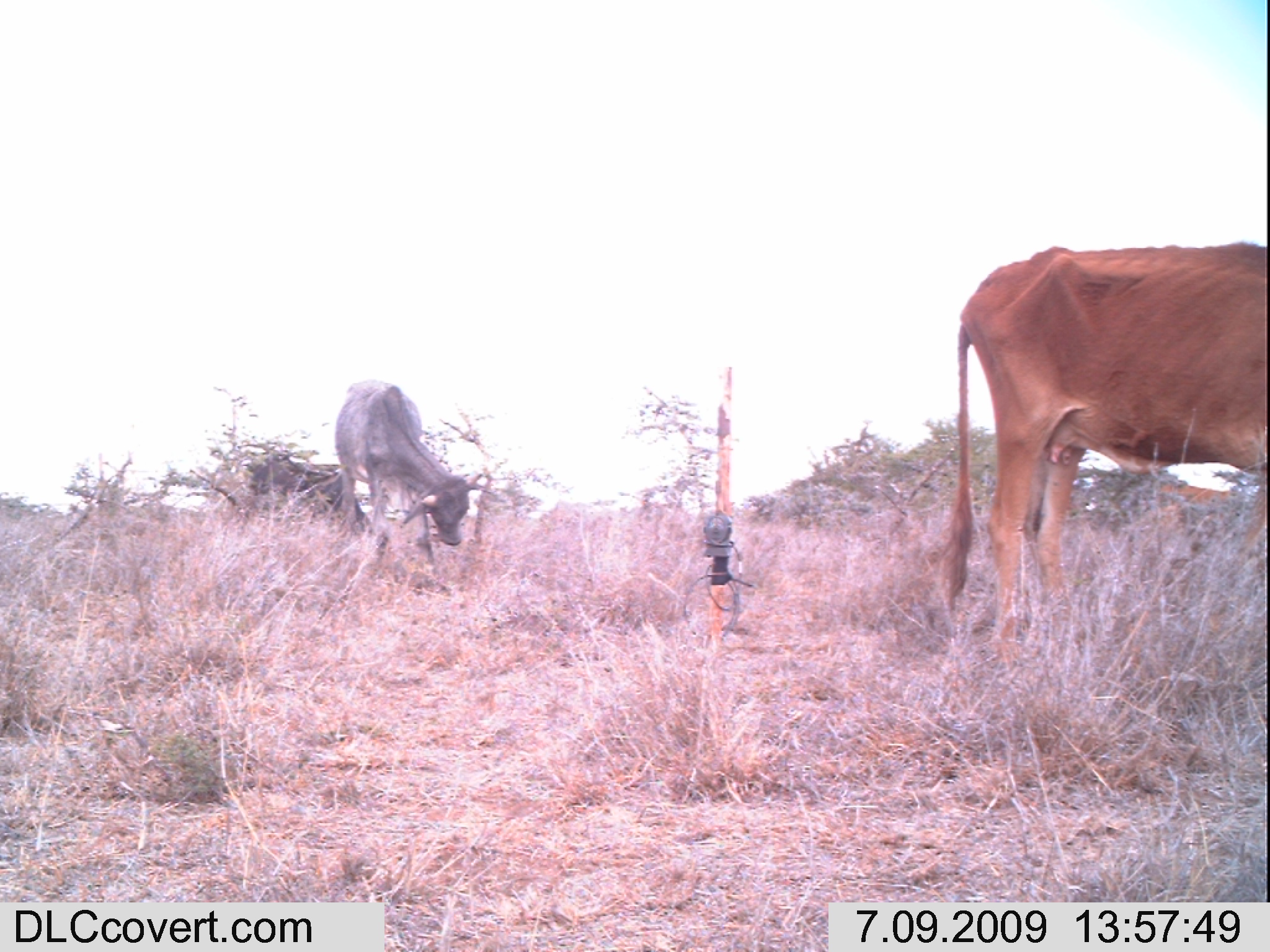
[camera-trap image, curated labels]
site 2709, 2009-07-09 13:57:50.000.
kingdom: Animalia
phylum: Chordata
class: Mammalia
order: Artiodactyla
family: Bovidae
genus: Bos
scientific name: Bos taurus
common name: domestic cattle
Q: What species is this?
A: Bos taurus (domestic cattle).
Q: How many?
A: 3.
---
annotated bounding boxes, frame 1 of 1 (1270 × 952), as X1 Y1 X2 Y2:
bos taurus: 942 240 1266 660; 333 378 483 567; 246 454 372 531